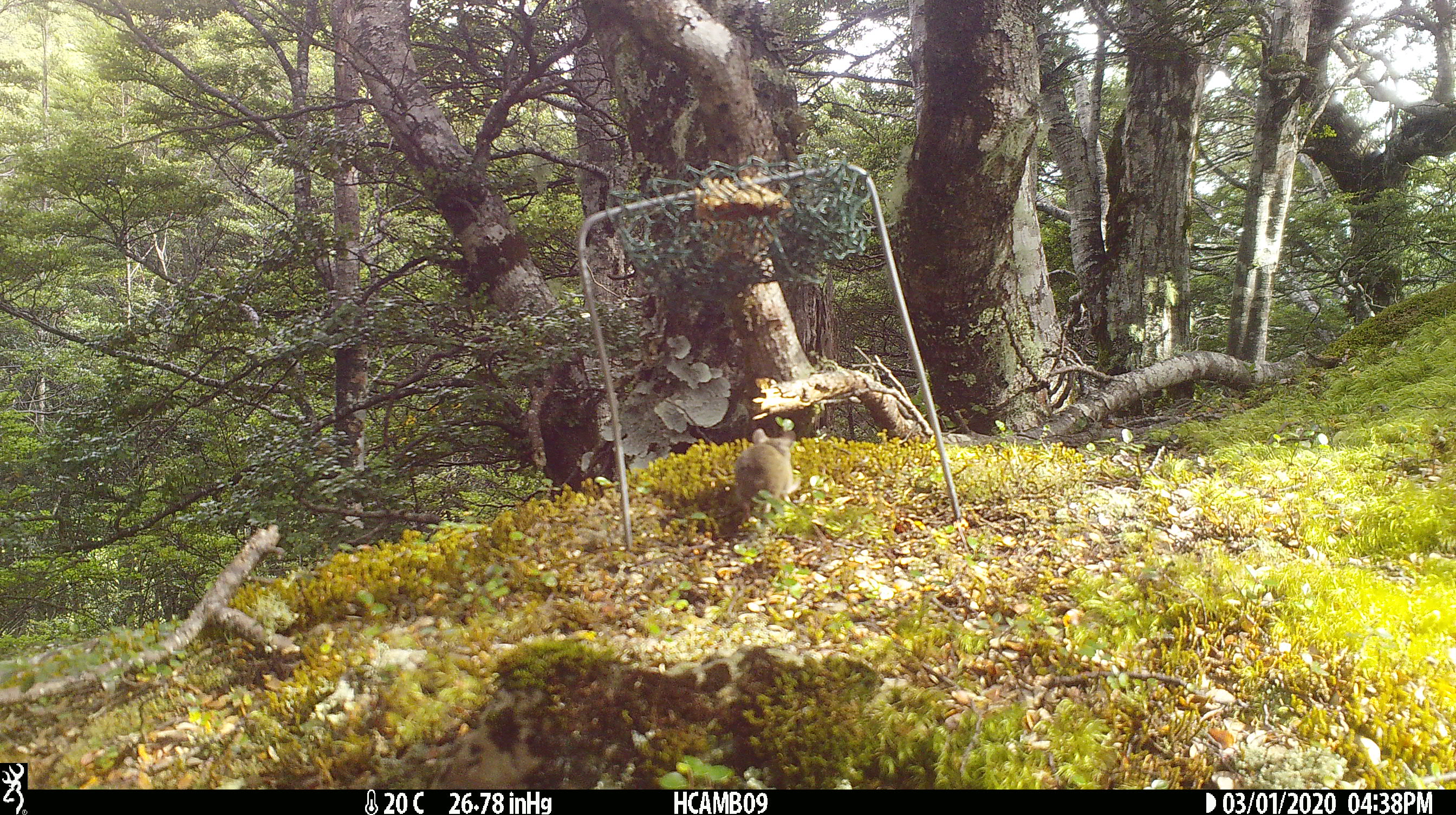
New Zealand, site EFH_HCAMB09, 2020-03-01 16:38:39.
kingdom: Animalia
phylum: Chordata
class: Mammalia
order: Rodentia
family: Muridae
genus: Mus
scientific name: Mus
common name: mouse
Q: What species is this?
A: Mouse (Mus).